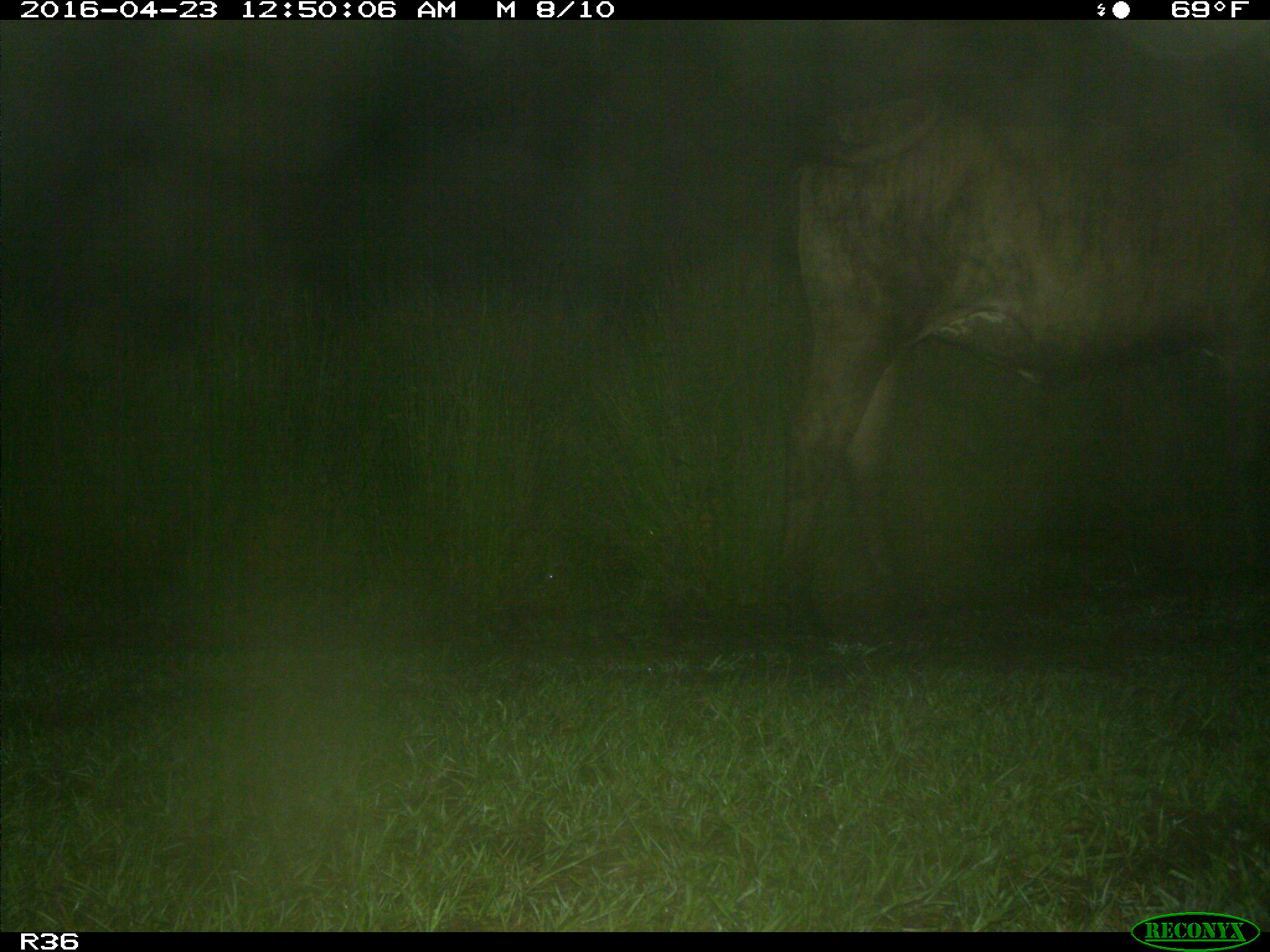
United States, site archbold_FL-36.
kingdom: Animalia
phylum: Chordata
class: Mammalia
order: Artiodactyla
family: Bovidae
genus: Bos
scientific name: Bos taurus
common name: domestic cow